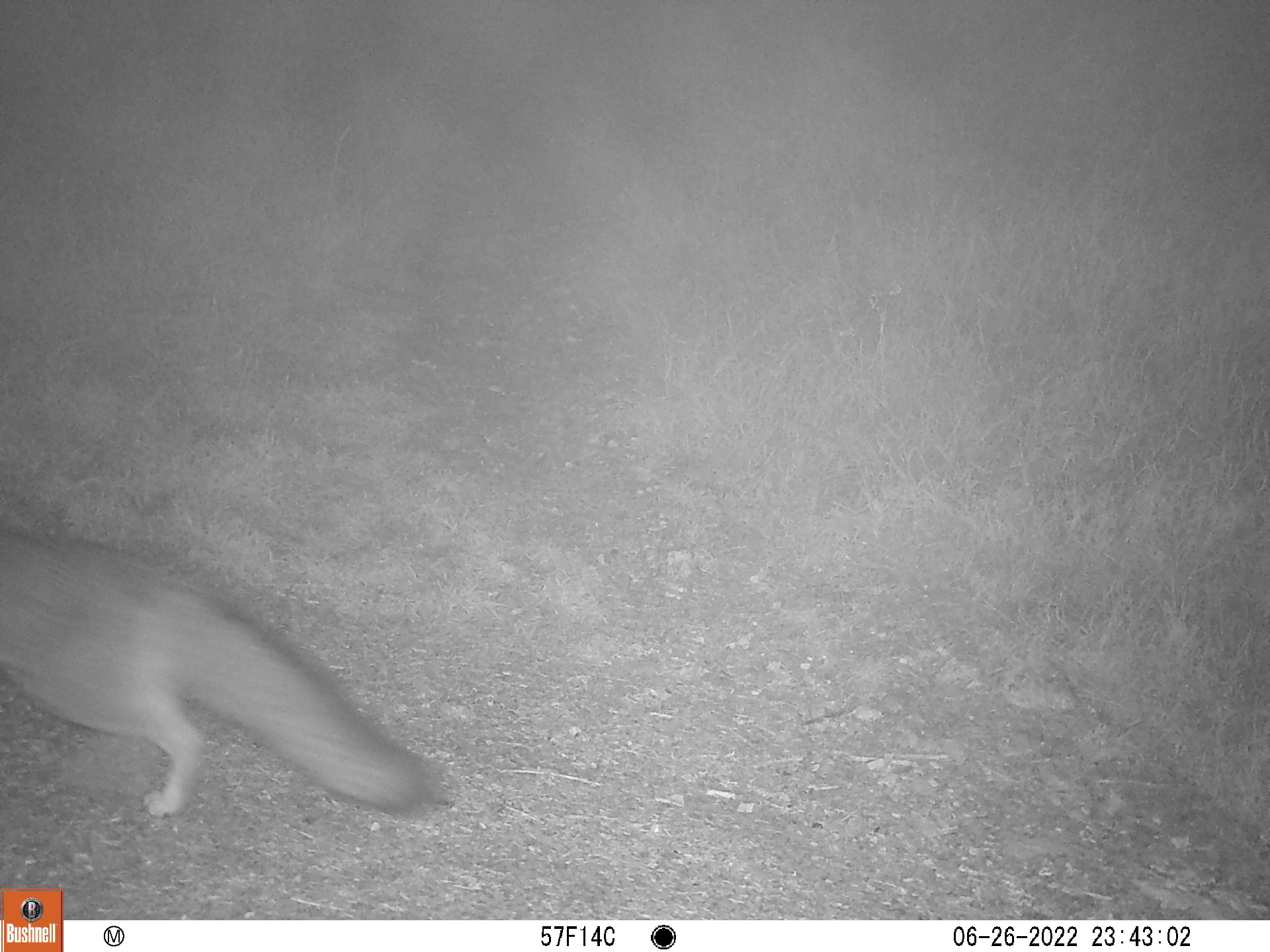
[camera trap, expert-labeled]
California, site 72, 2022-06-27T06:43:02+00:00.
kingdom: Animalia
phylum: Chordata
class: Mammalia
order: Carnivora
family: Canidae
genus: Urocyon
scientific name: Urocyon cinereoargenteus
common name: gray fox